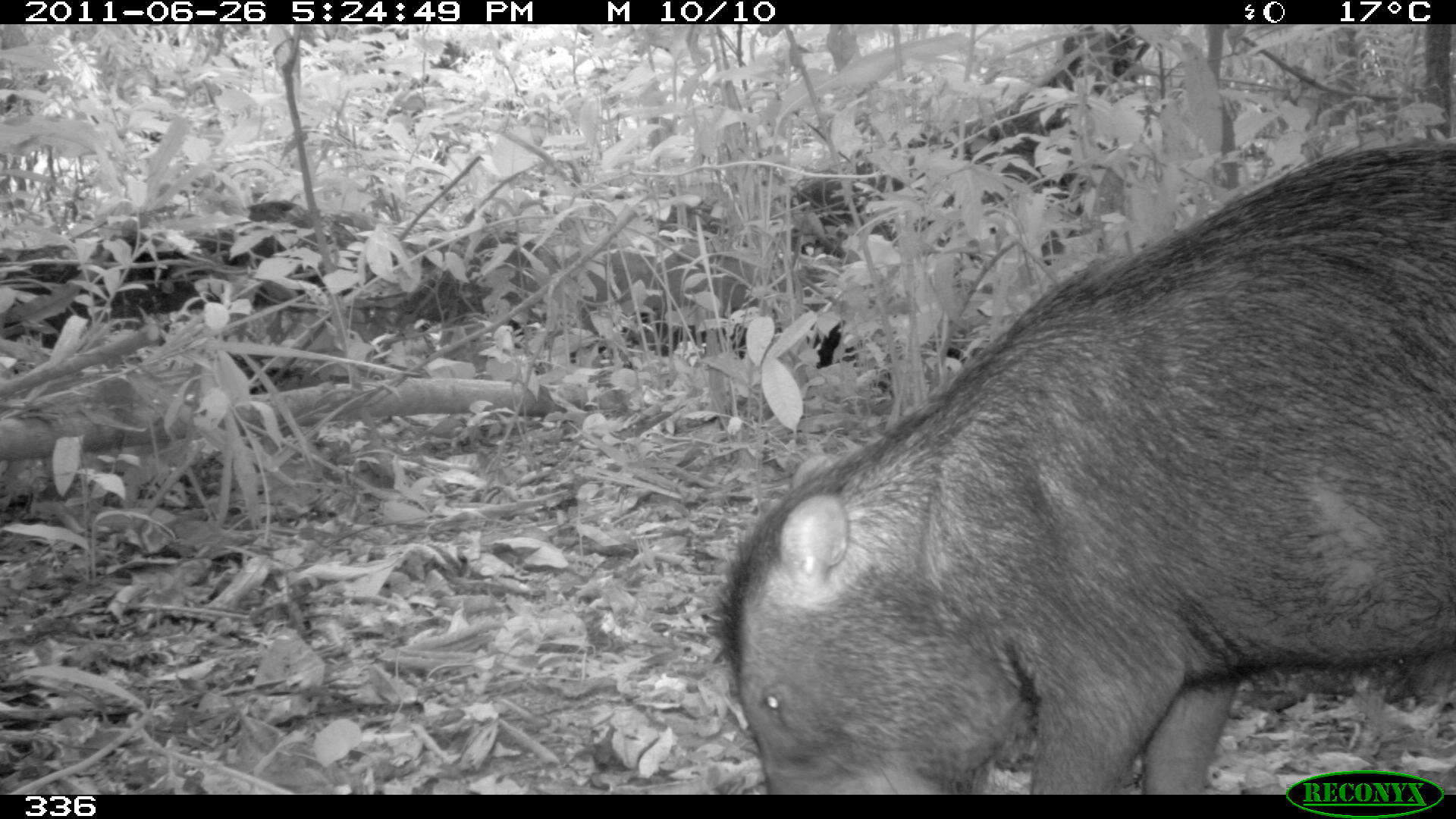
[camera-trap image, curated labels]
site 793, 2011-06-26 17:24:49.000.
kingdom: Animalia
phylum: Chordata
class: Mammalia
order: Artiodactyla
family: Tayassuidae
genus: Tayassu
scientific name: Tayassu pecari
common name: white-lipped peccary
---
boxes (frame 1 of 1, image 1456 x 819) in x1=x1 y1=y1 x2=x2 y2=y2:
tayassu pecari: x1=716 y1=132 x2=1455 y2=793